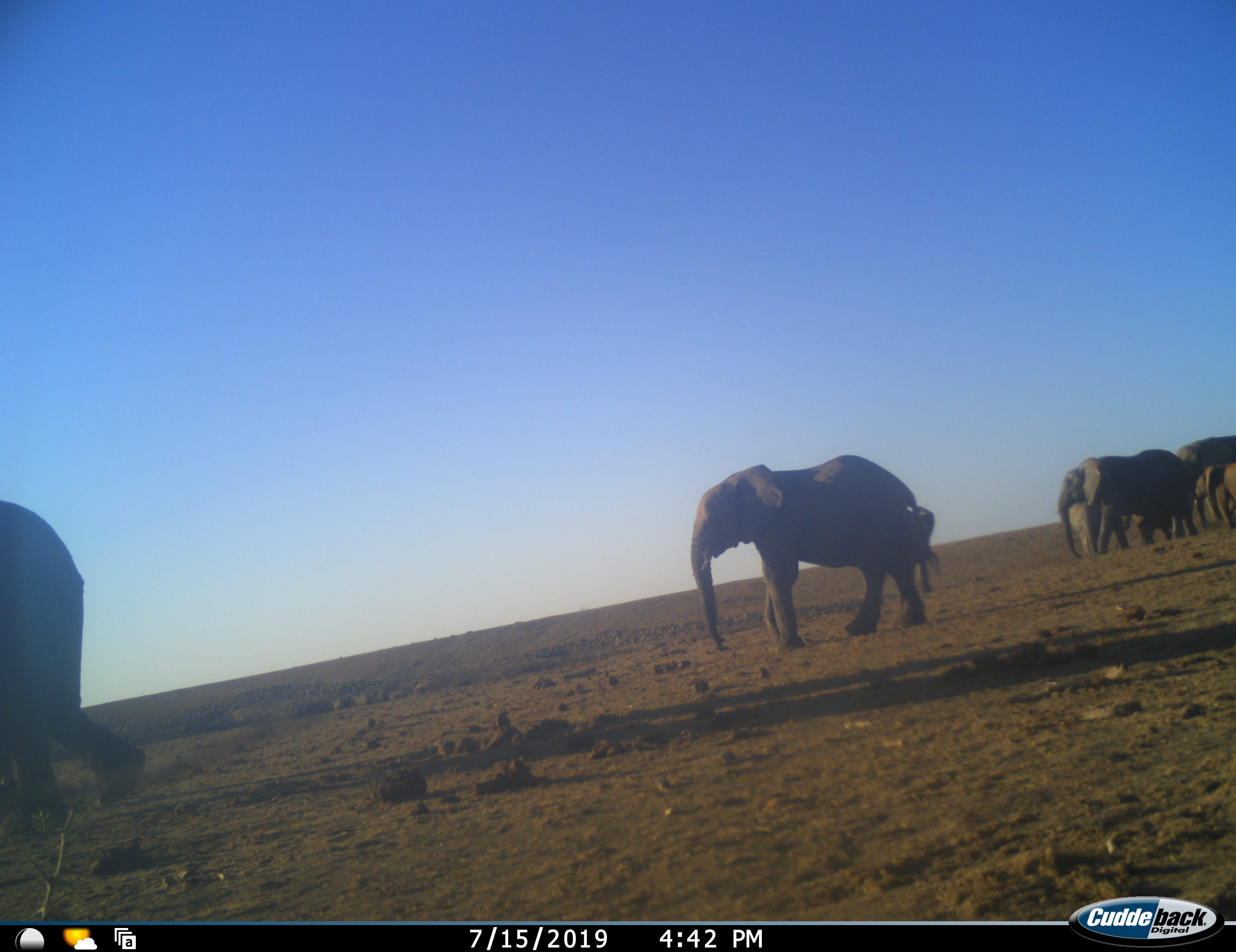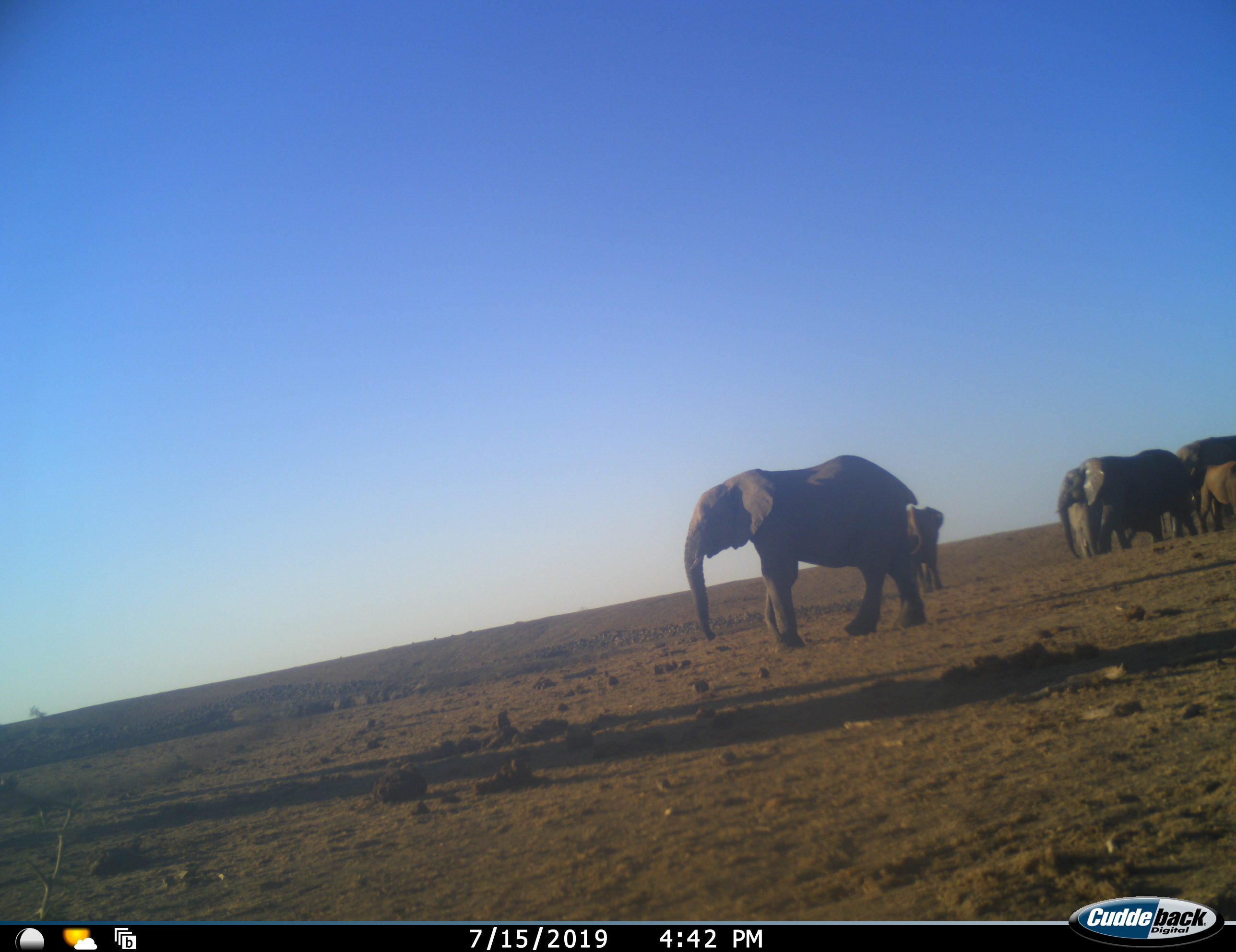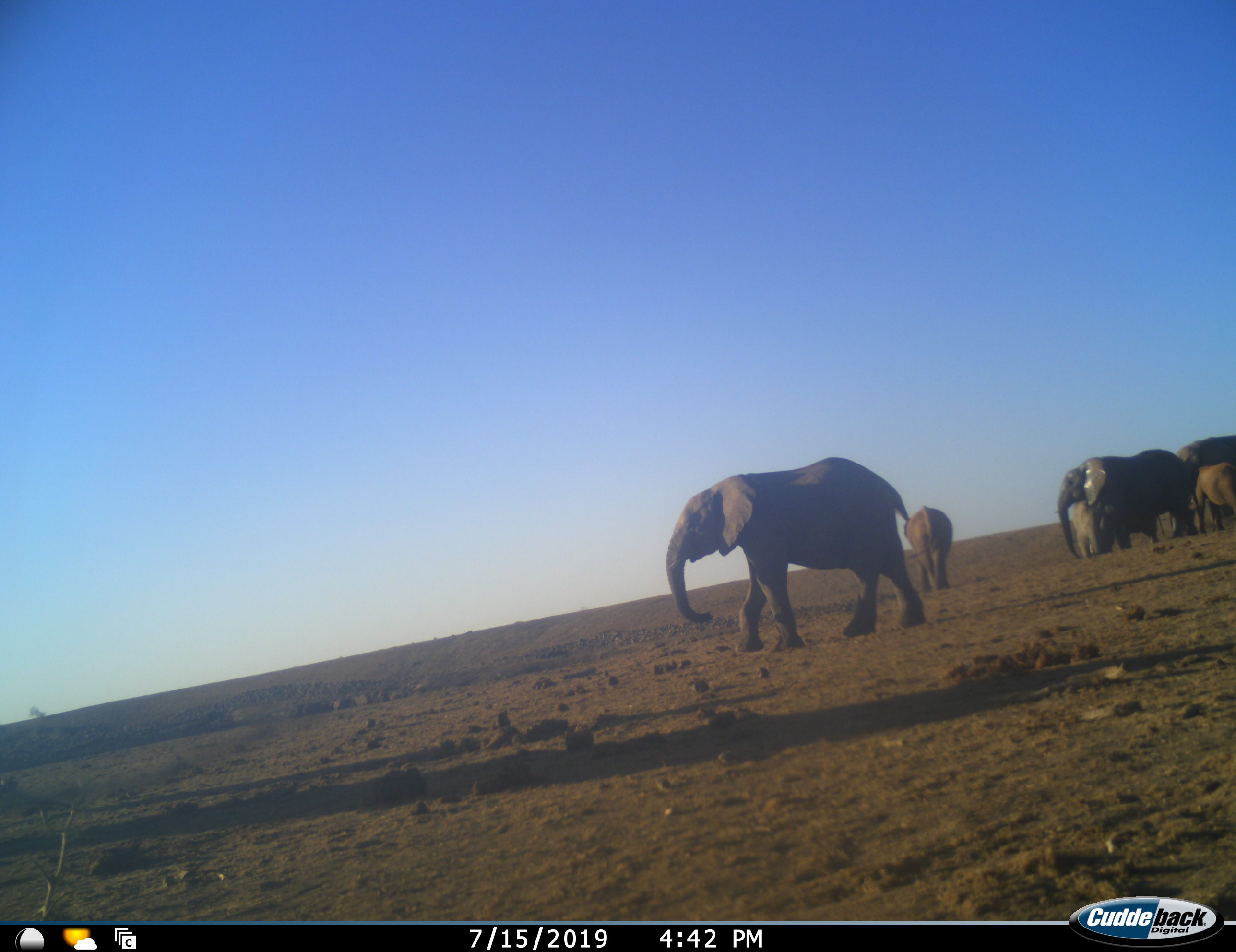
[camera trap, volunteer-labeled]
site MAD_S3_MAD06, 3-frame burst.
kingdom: Animalia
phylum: Chordata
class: Mammalia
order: Proboscidea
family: Elephantidae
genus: Loxodonta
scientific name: Loxodonta africana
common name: african bush elephant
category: elephant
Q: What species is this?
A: Elephant (african bush elephant) (Loxodonta africana).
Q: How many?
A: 7.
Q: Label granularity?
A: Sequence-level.